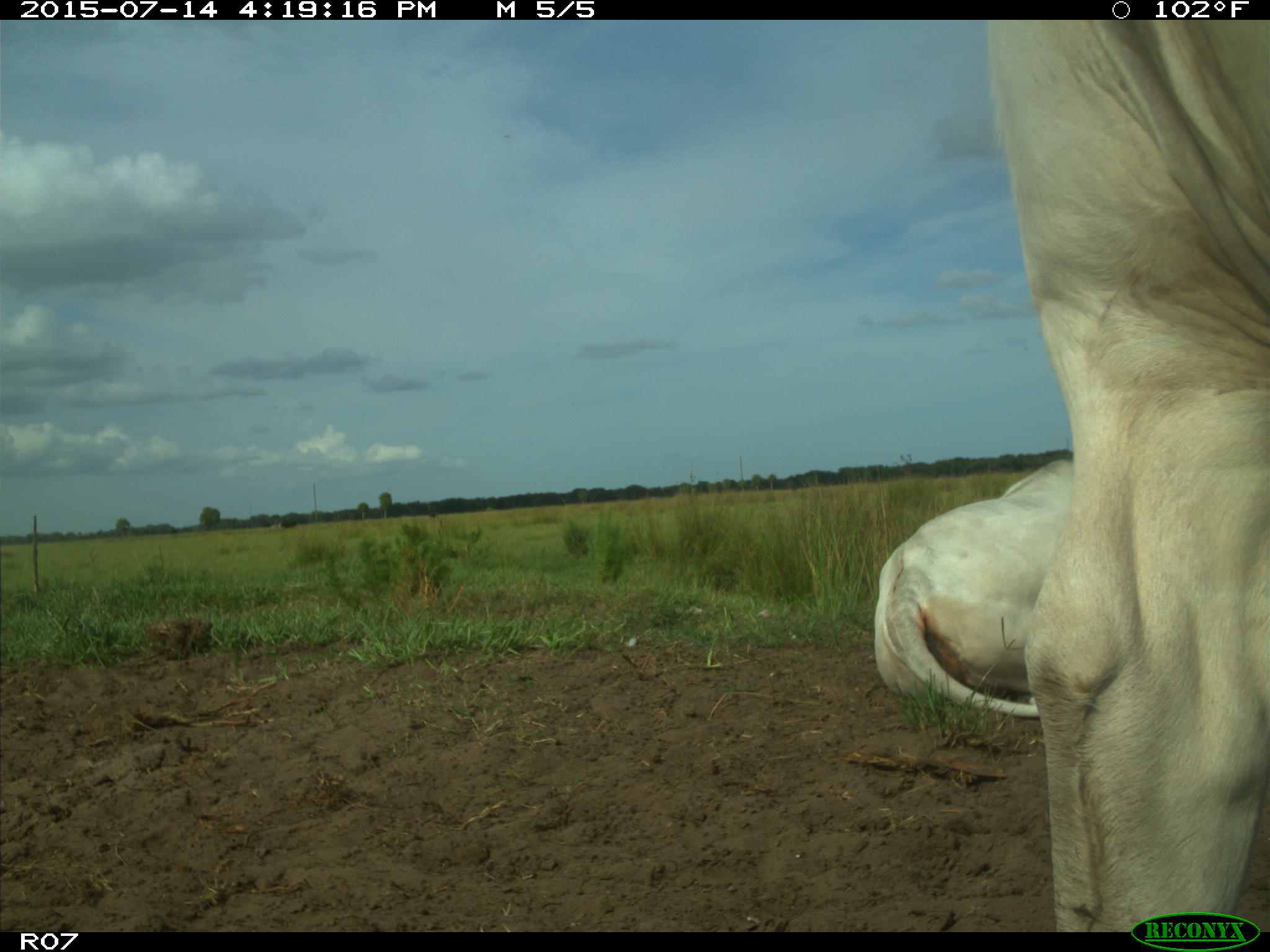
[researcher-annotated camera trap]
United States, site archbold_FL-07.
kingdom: Animalia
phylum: Chordata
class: Mammalia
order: Artiodactyla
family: Bovidae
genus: Bos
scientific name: Bos taurus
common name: domestic cow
Bos taurus (domestic cow).